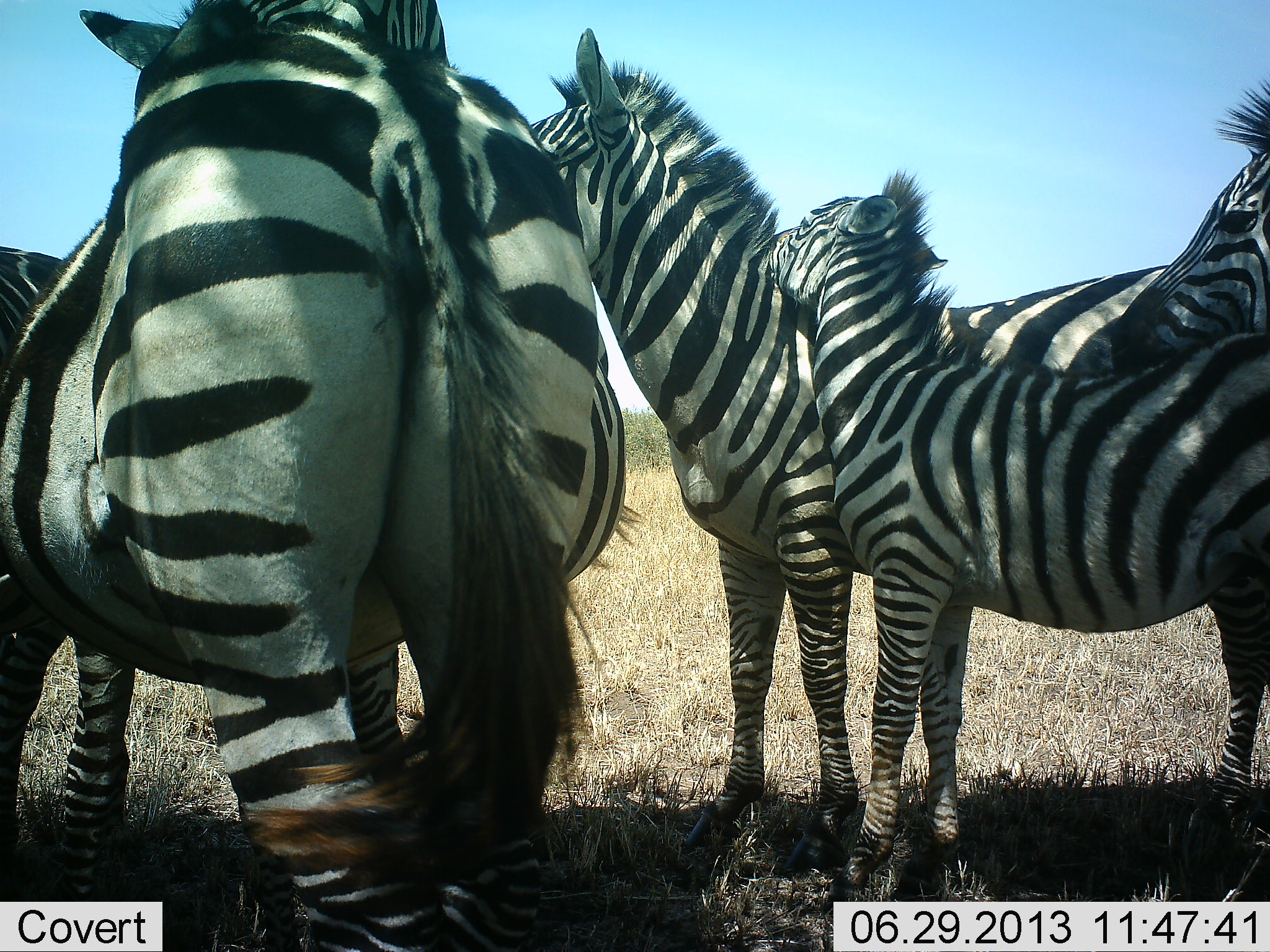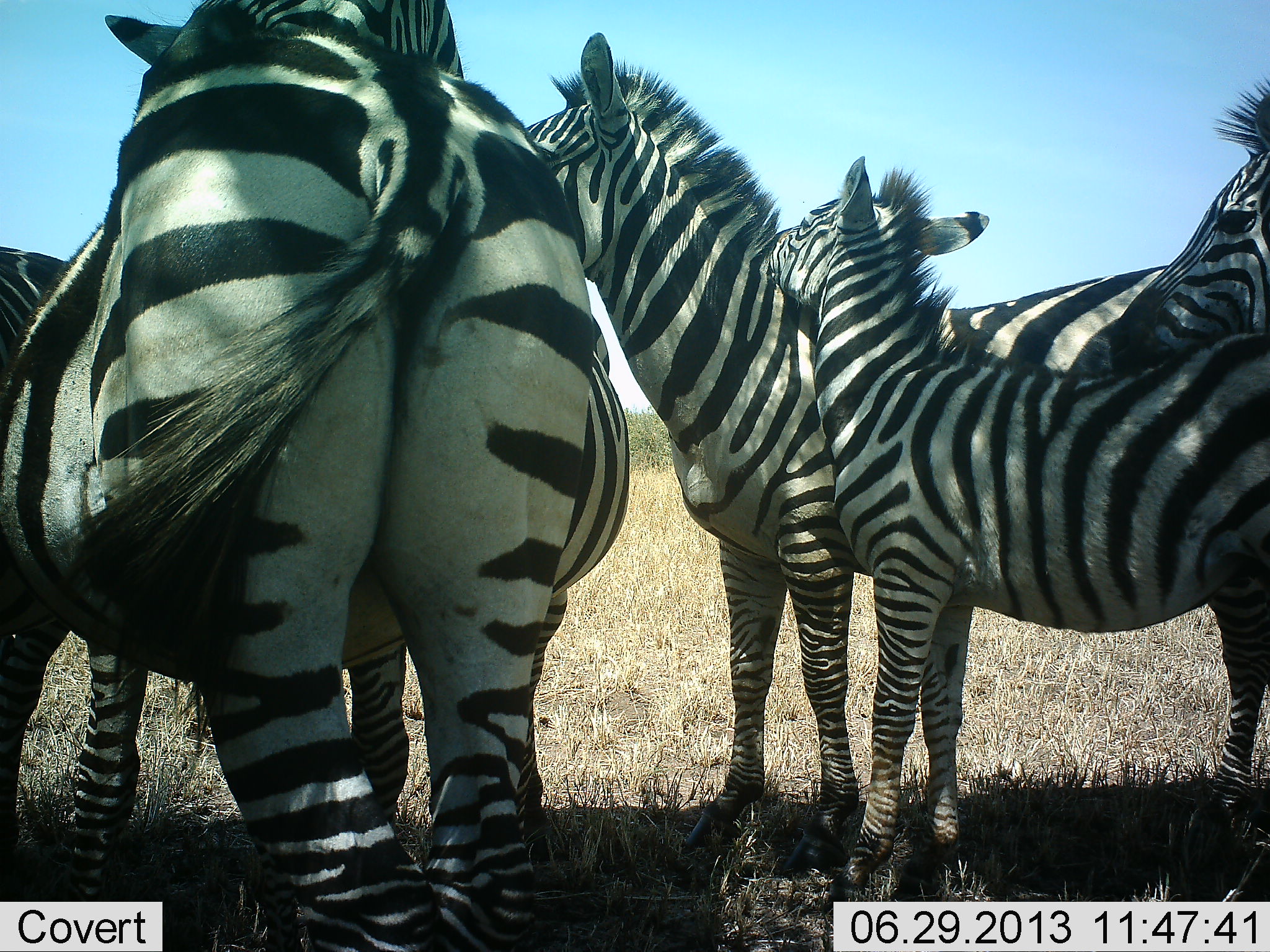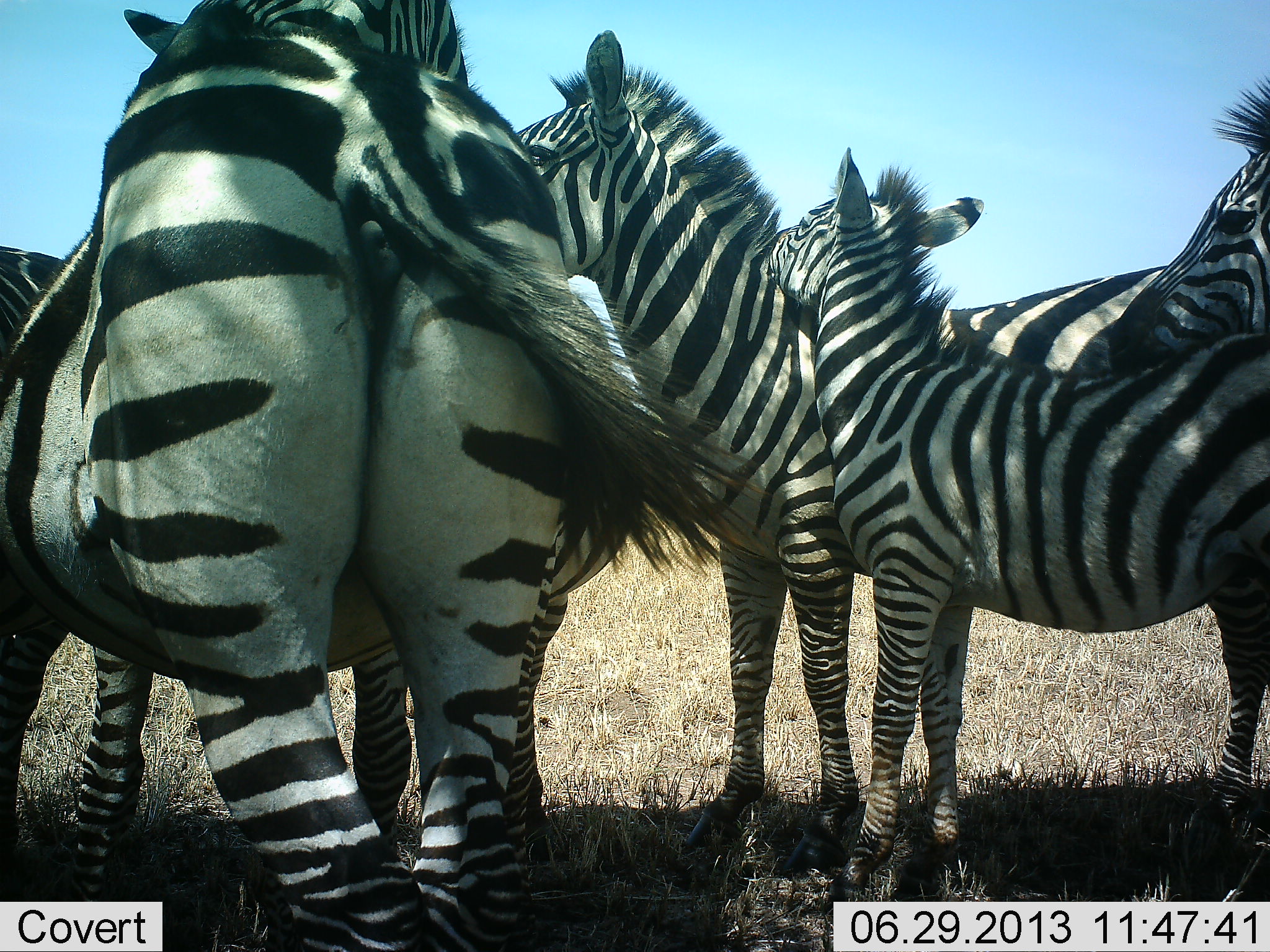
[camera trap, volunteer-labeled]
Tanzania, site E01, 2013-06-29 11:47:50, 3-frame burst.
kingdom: Animalia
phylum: Chordata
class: Mammalia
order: Perissodactyla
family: Equidae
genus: Equus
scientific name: Equus quagga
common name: plains zebra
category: zebra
Zebra (plains zebra) (Equus quagga), count 5. Behavior (volunteer vote fractions): standing 85%, resting 20%, moving 10%, interacting 75%. Young present (vote fraction): 75%. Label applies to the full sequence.